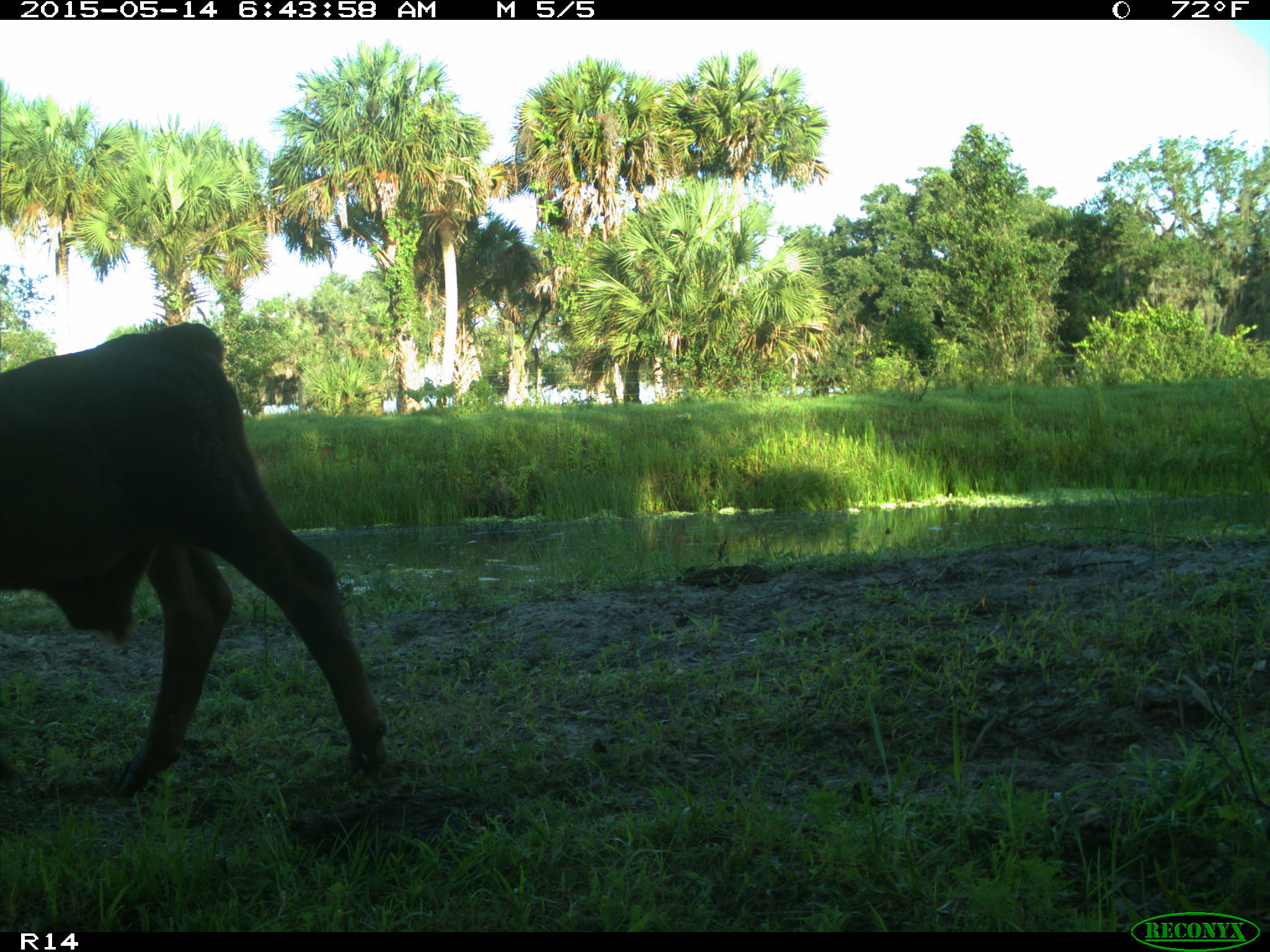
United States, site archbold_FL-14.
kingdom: Animalia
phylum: Chordata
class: Mammalia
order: Artiodactyla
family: Bovidae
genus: Bos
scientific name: Bos taurus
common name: domestic cow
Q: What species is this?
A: Bos taurus (domestic cow).